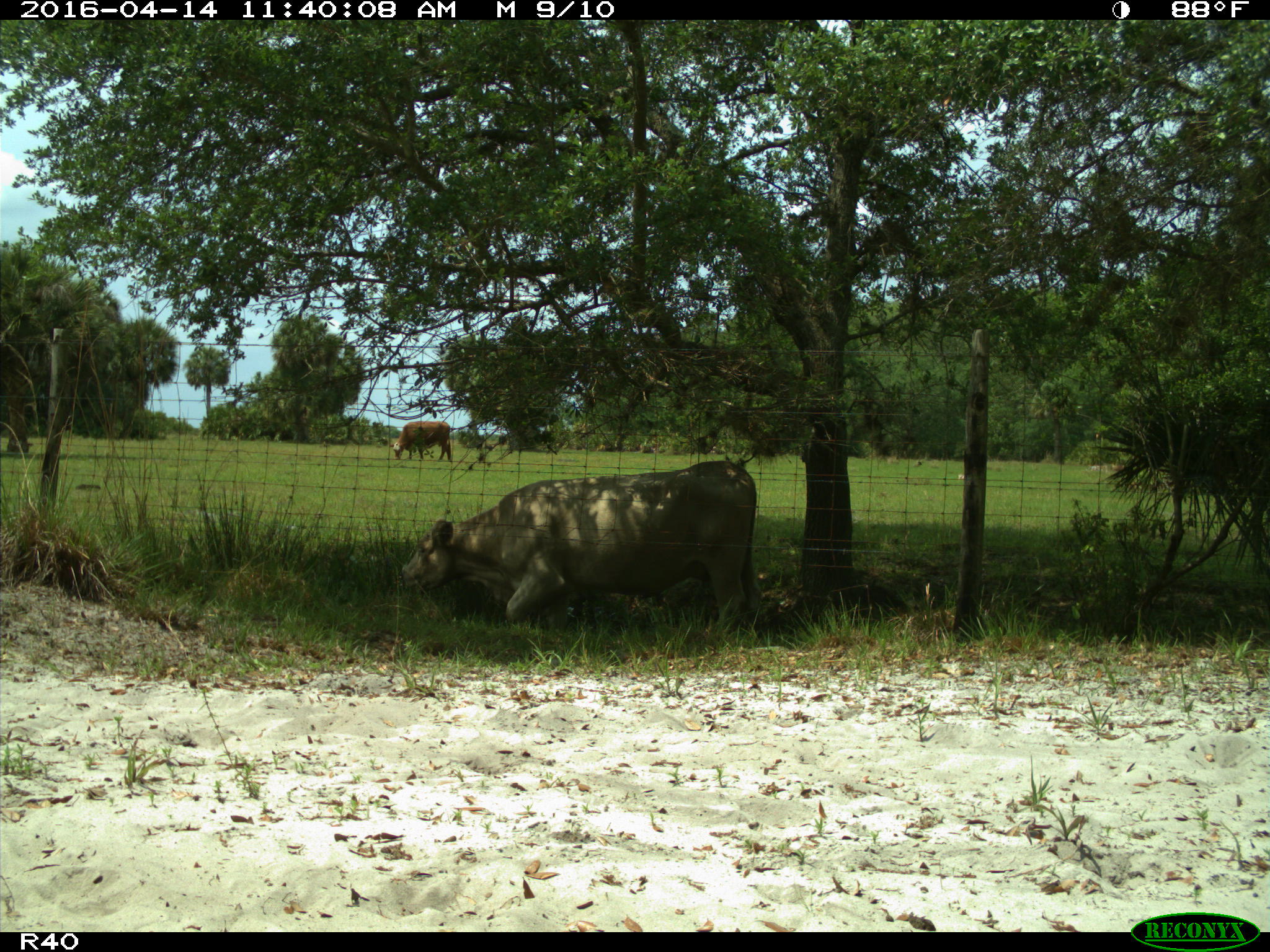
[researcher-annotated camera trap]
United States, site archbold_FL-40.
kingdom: Animalia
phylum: Chordata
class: Mammalia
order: Artiodactyla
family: Bovidae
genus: Bos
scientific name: Bos taurus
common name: domestic cow